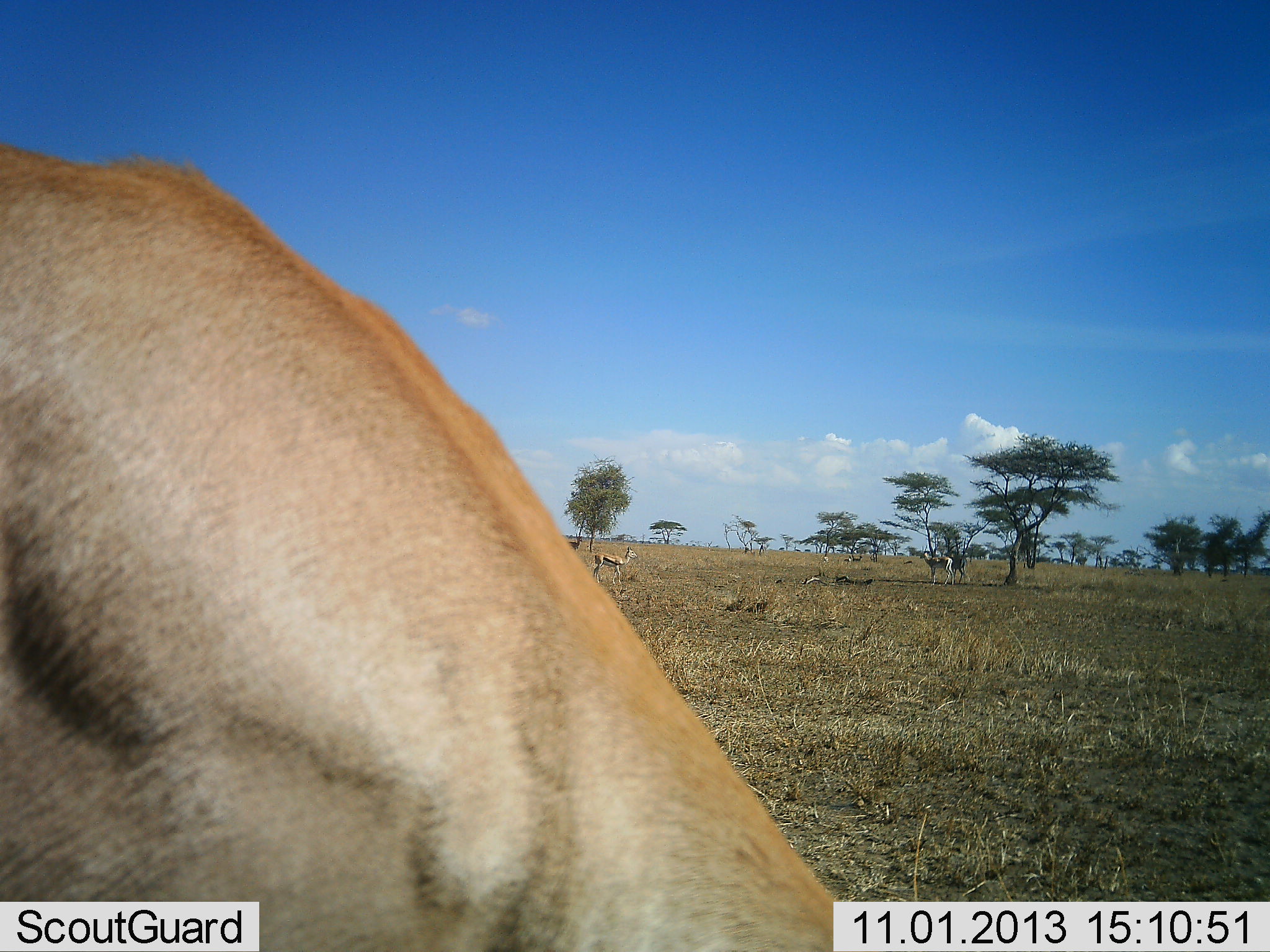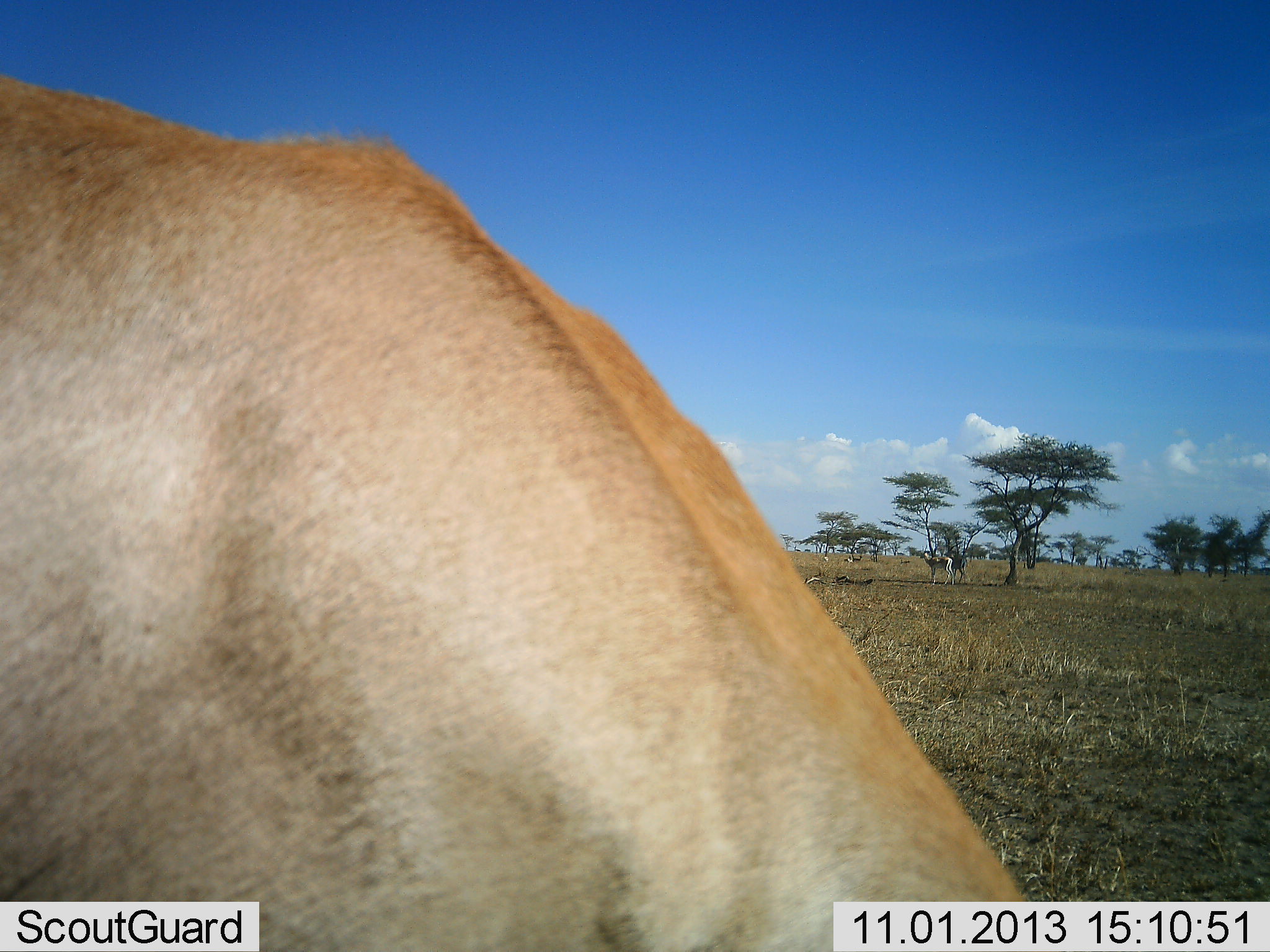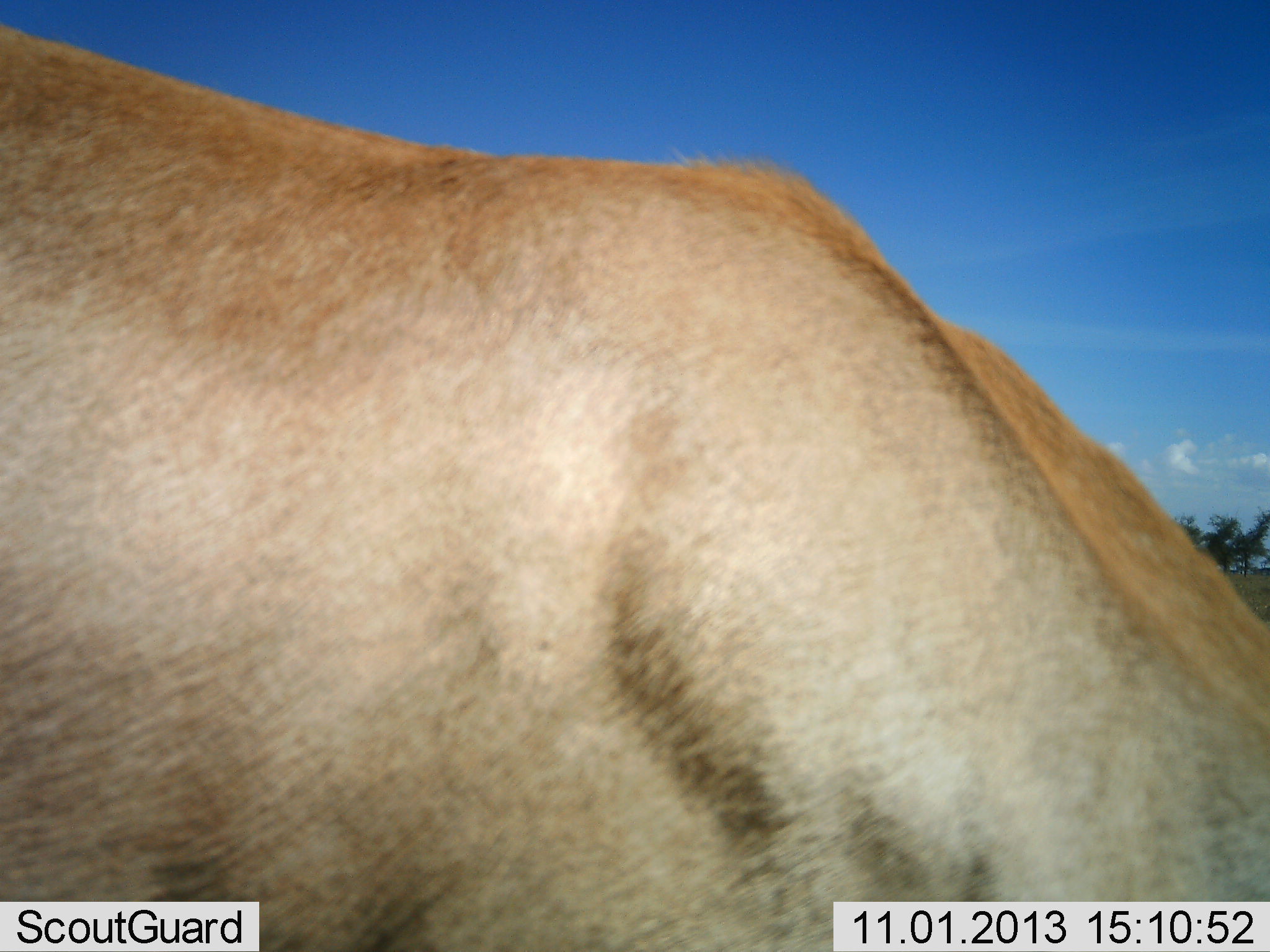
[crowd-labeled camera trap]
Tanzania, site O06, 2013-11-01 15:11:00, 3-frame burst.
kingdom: Animalia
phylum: Chordata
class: Mammalia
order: Artiodactyla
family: Bovidae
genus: Nanger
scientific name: Nanger granti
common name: grant's gazelle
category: gazellegrants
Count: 1.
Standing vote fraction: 43%.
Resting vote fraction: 14%.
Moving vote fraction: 29%.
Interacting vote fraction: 0%.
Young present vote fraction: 0%.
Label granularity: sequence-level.